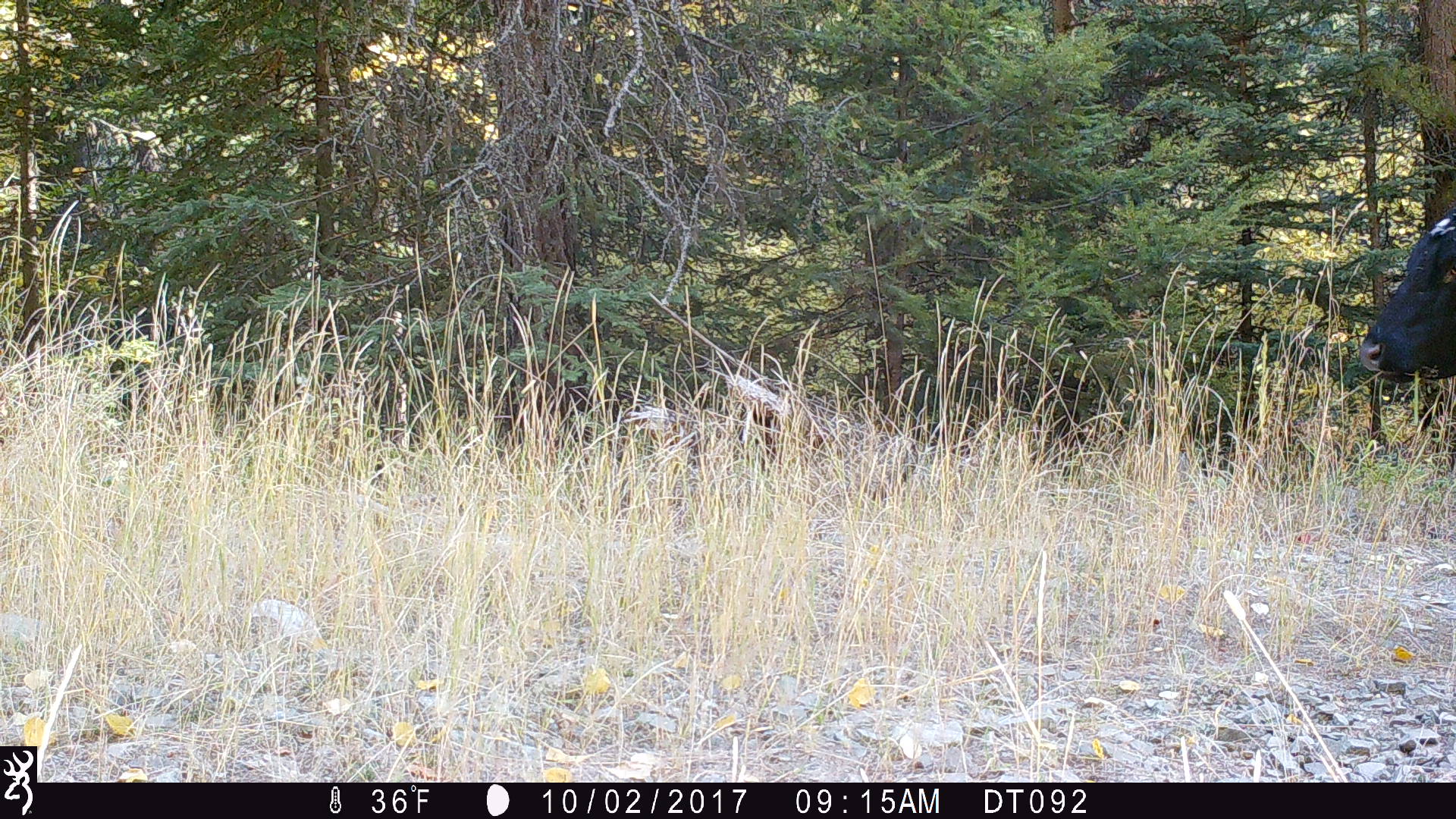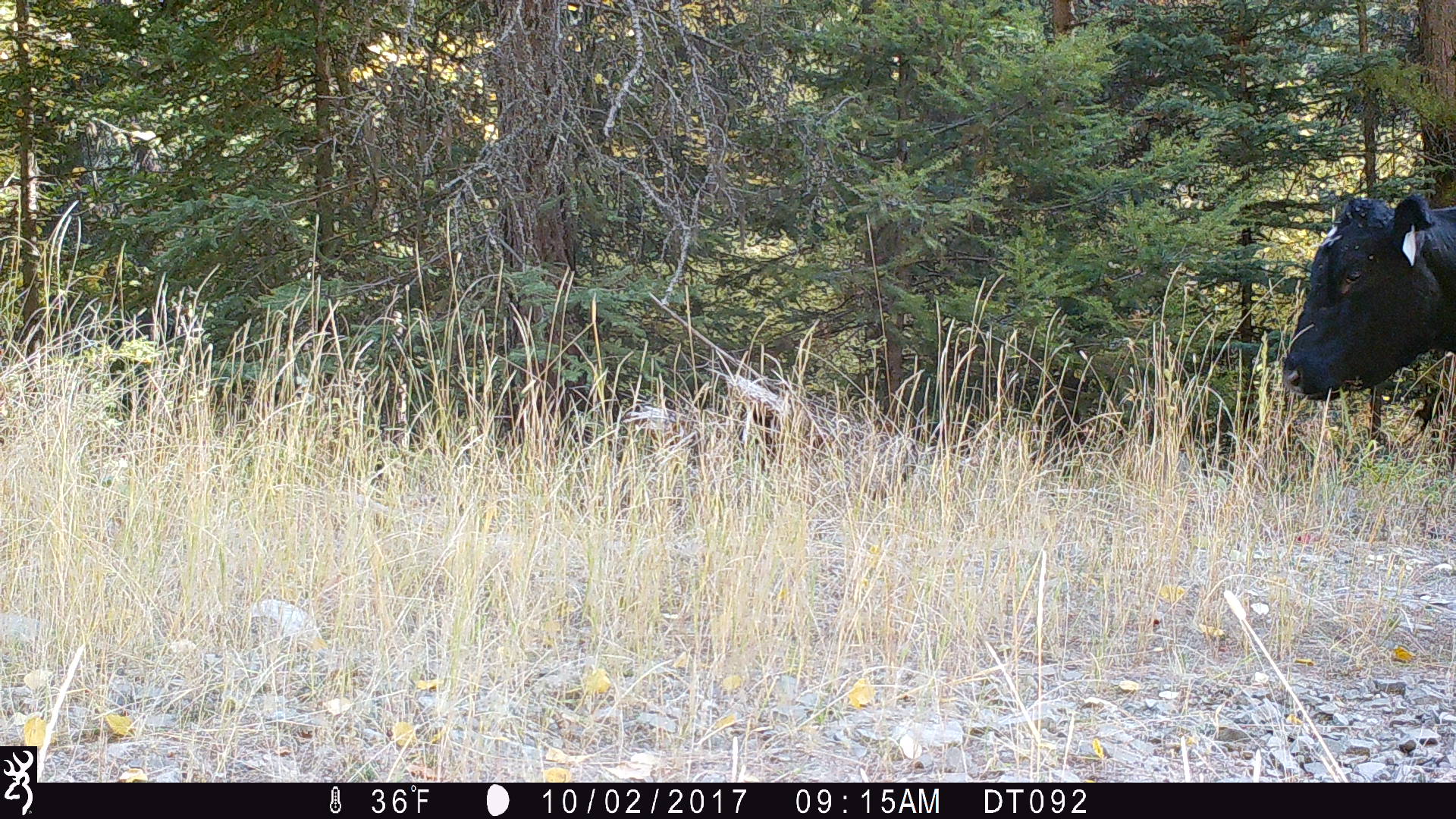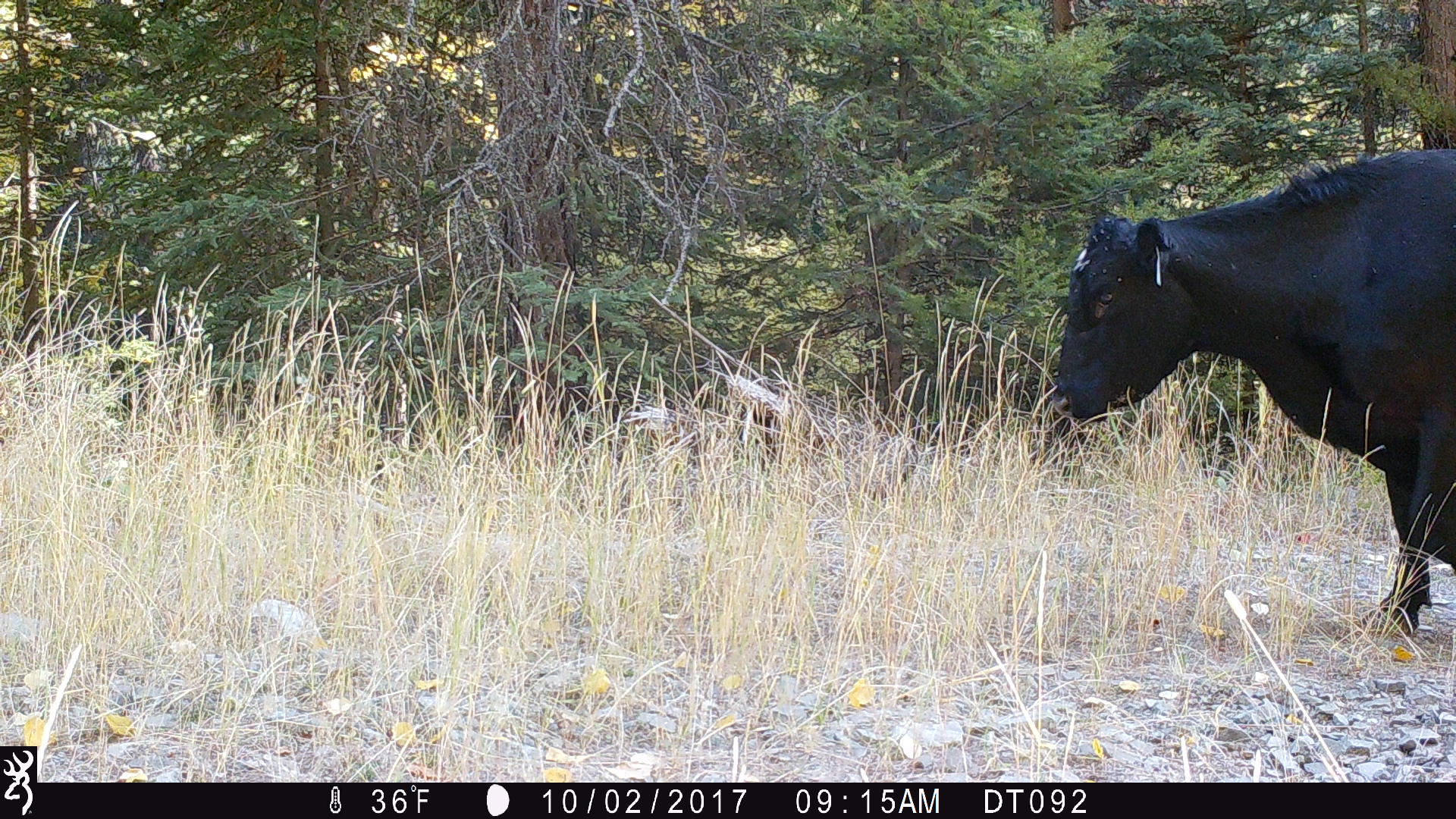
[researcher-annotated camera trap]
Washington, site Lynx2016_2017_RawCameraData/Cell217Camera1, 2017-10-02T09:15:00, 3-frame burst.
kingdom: Animalia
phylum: Chordata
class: Mammalia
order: Artiodactyla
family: Bovidae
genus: Bos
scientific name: Bos taurus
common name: domestic cattle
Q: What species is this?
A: Domestic cattle (Bos taurus).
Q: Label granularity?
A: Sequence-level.